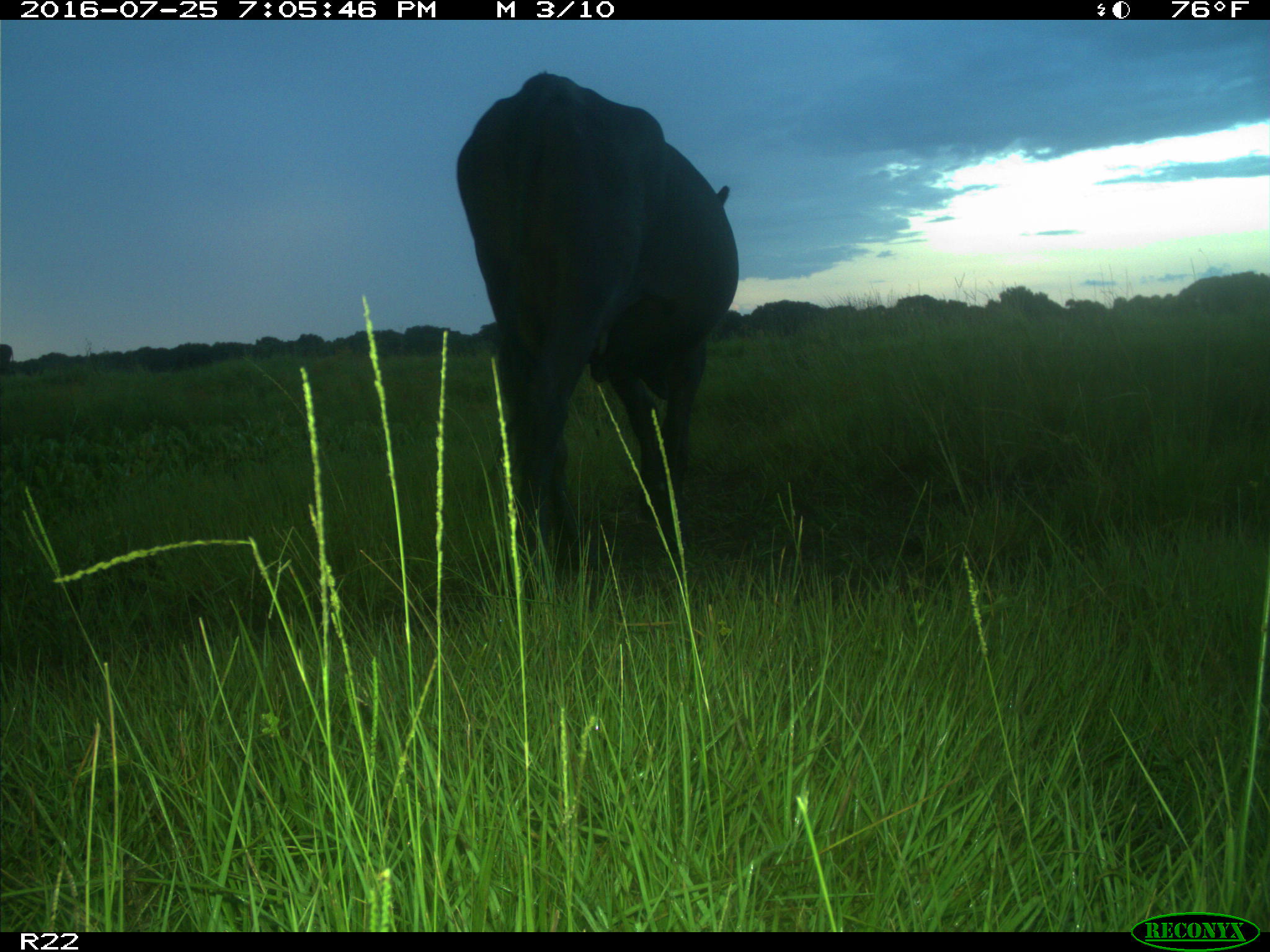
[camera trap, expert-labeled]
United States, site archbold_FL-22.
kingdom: Animalia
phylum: Chordata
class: Mammalia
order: Artiodactyla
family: Bovidae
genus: Bos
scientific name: Bos taurus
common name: domestic cow